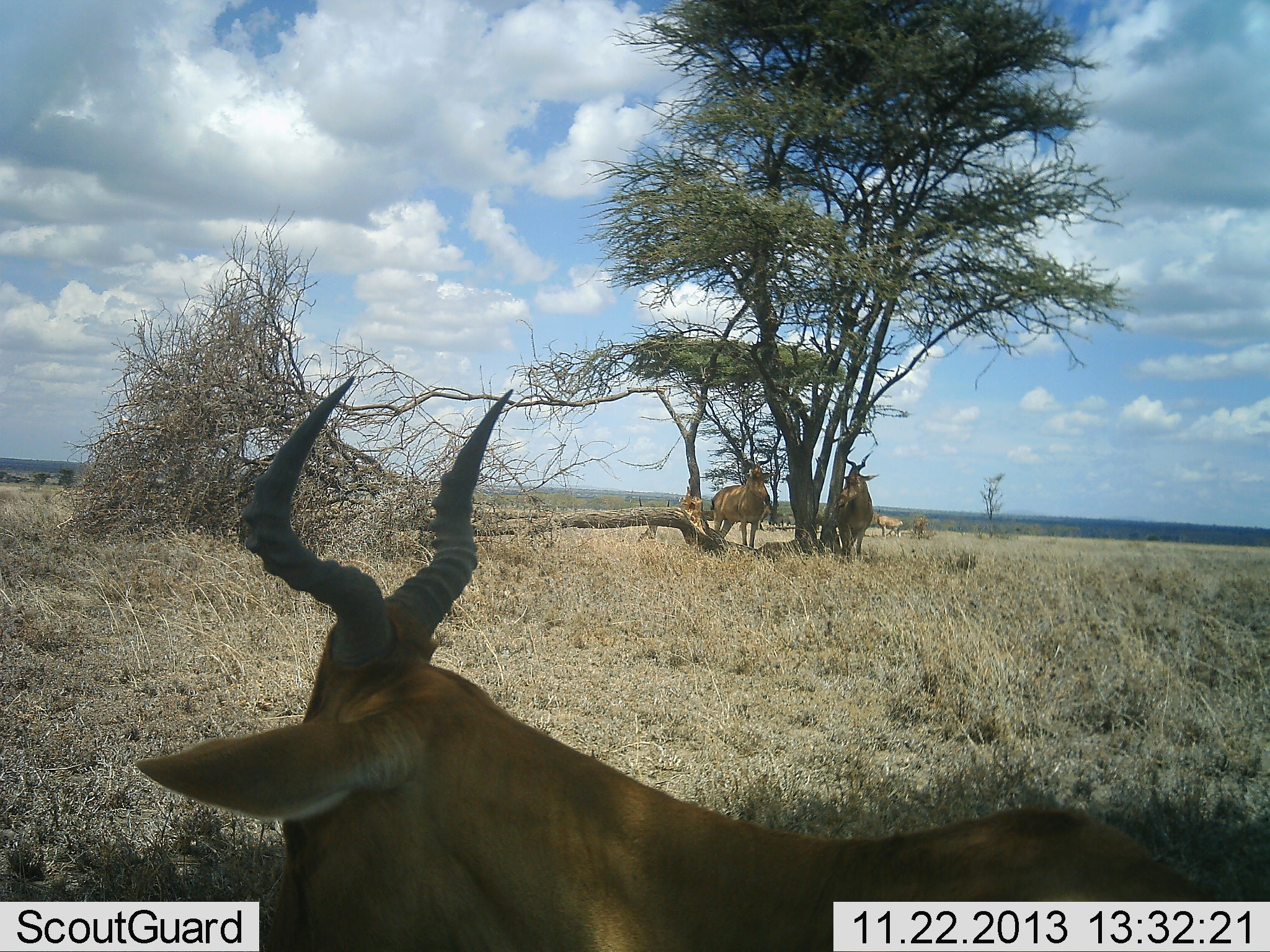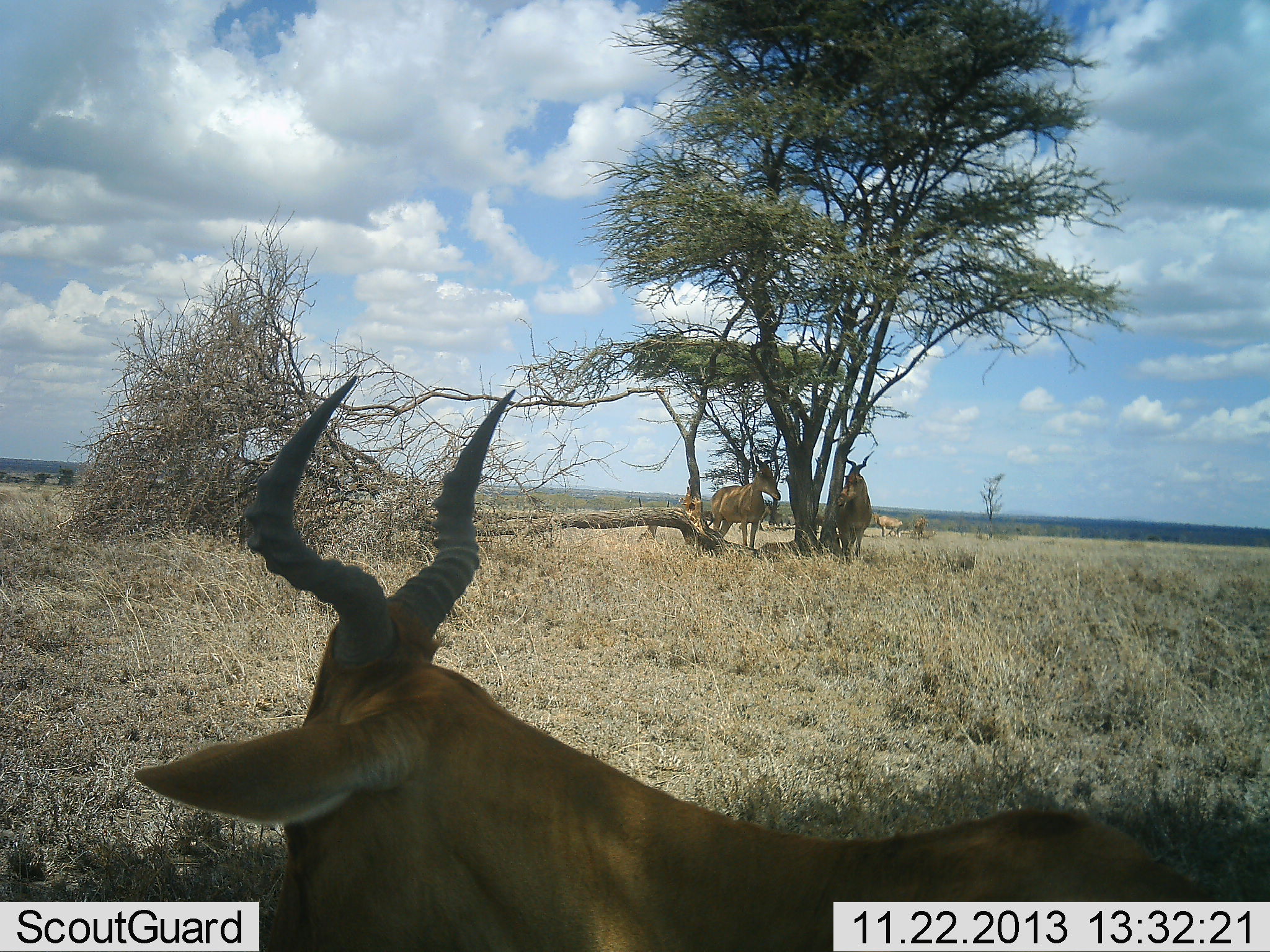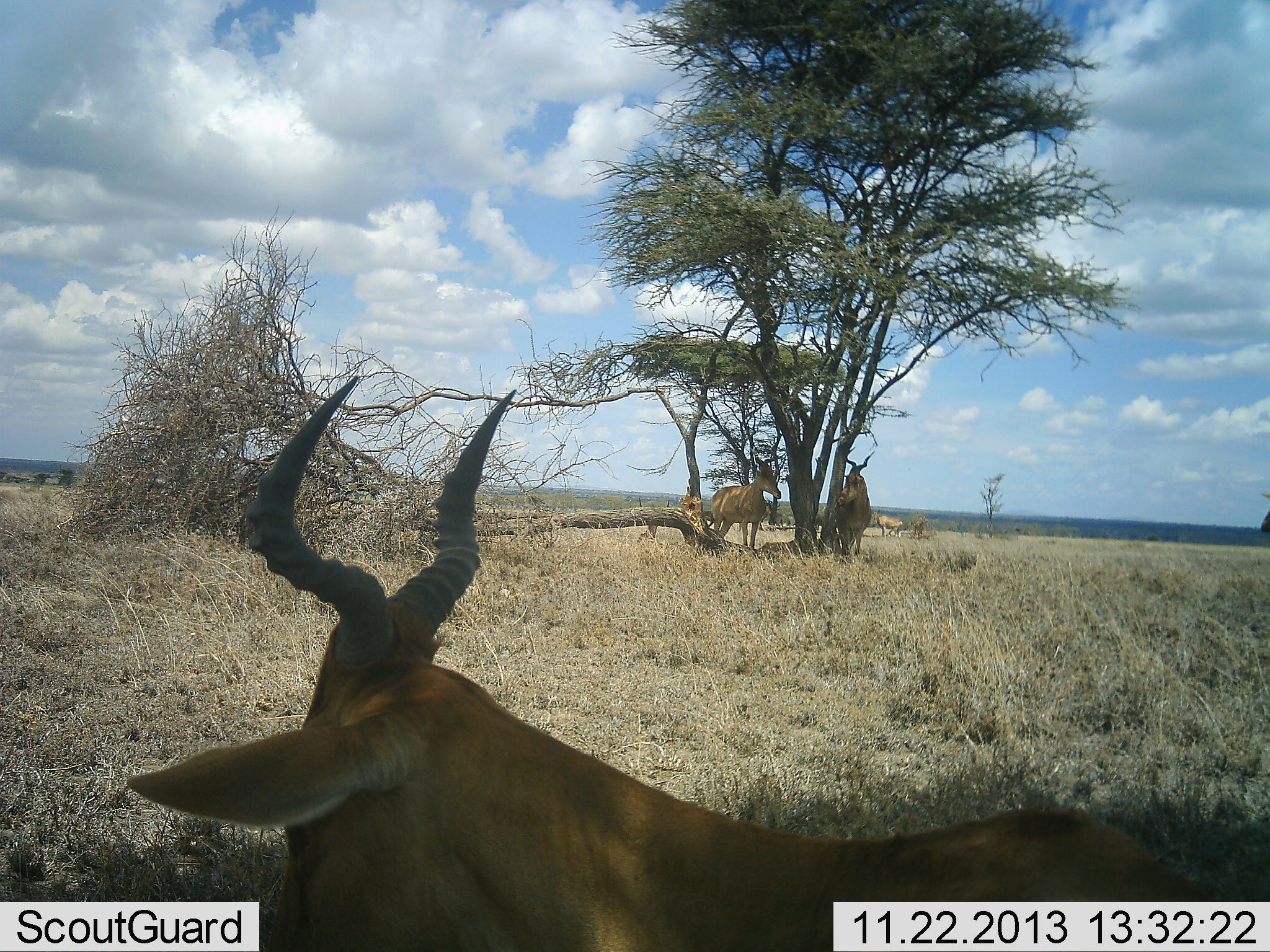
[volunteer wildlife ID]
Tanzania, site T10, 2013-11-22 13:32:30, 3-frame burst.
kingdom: Animalia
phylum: Chordata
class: Mammalia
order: Artiodactyla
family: Bovidae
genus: Alcelaphus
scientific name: Alcelaphus buselaphus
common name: hartebeest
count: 4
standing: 96%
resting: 48%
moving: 4%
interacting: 0%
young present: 0%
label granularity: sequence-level